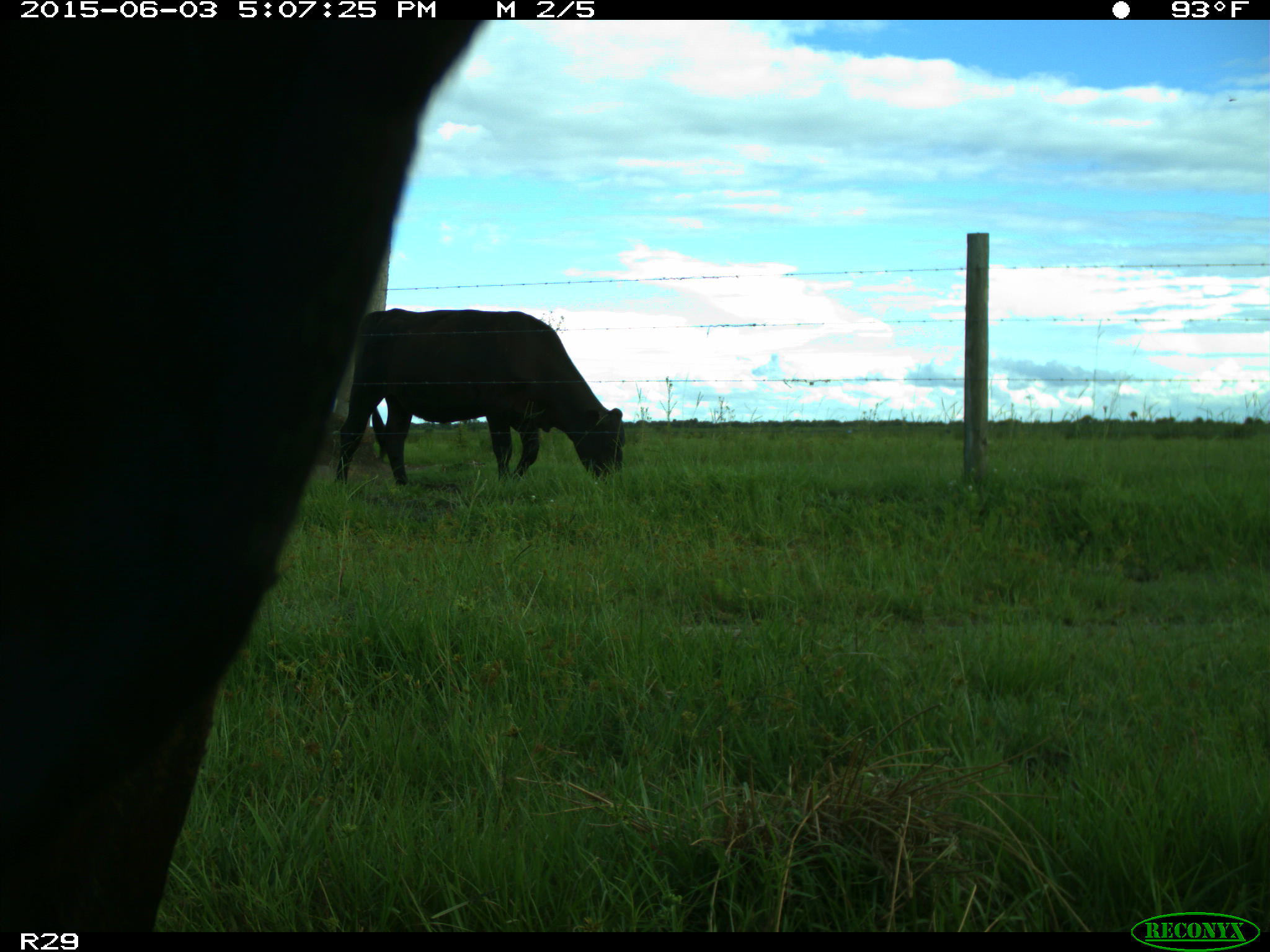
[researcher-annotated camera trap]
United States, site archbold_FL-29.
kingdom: Animalia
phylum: Chordata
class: Mammalia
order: Artiodactyla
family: Bovidae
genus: Bos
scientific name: Bos taurus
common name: domestic cow